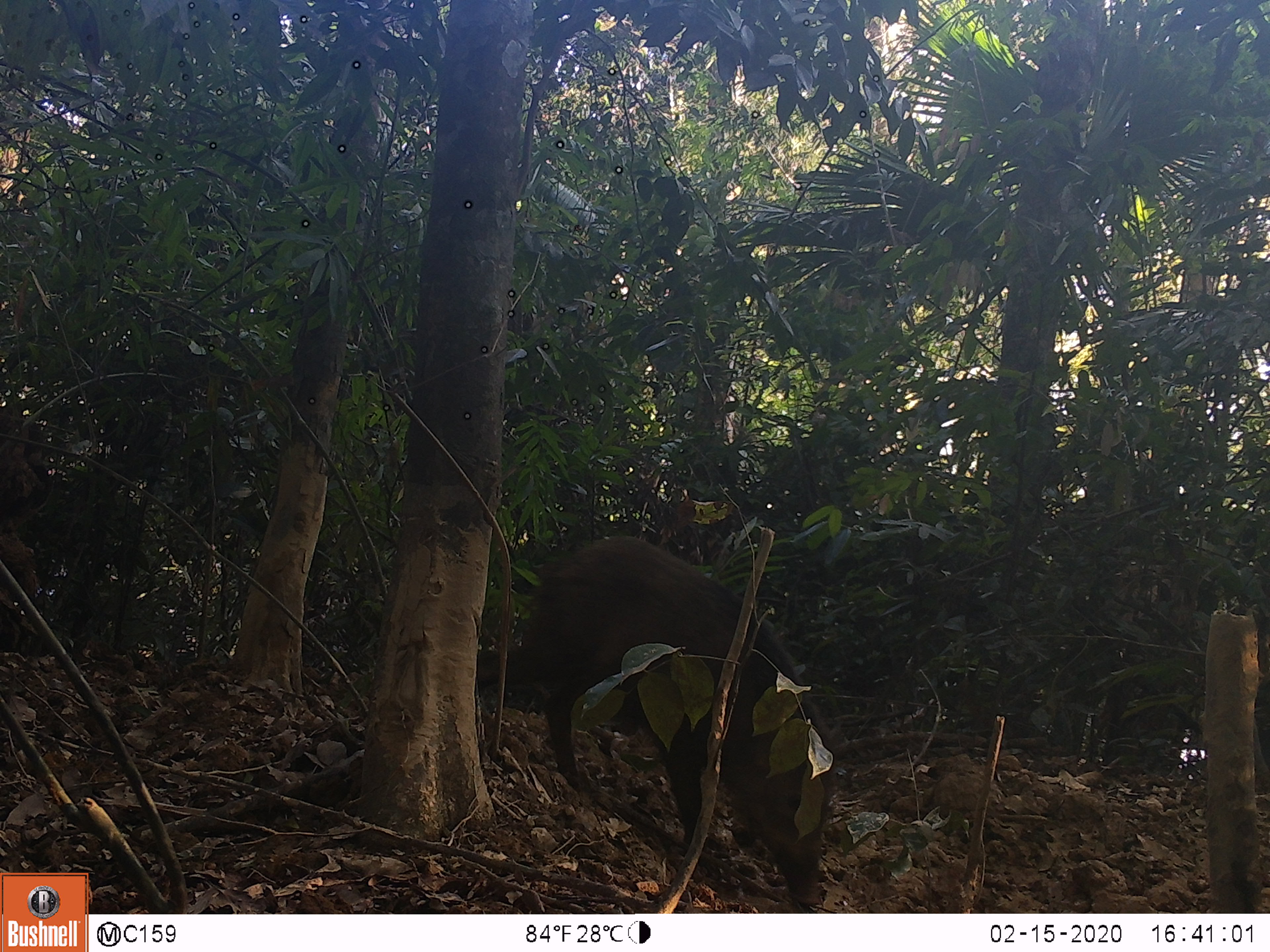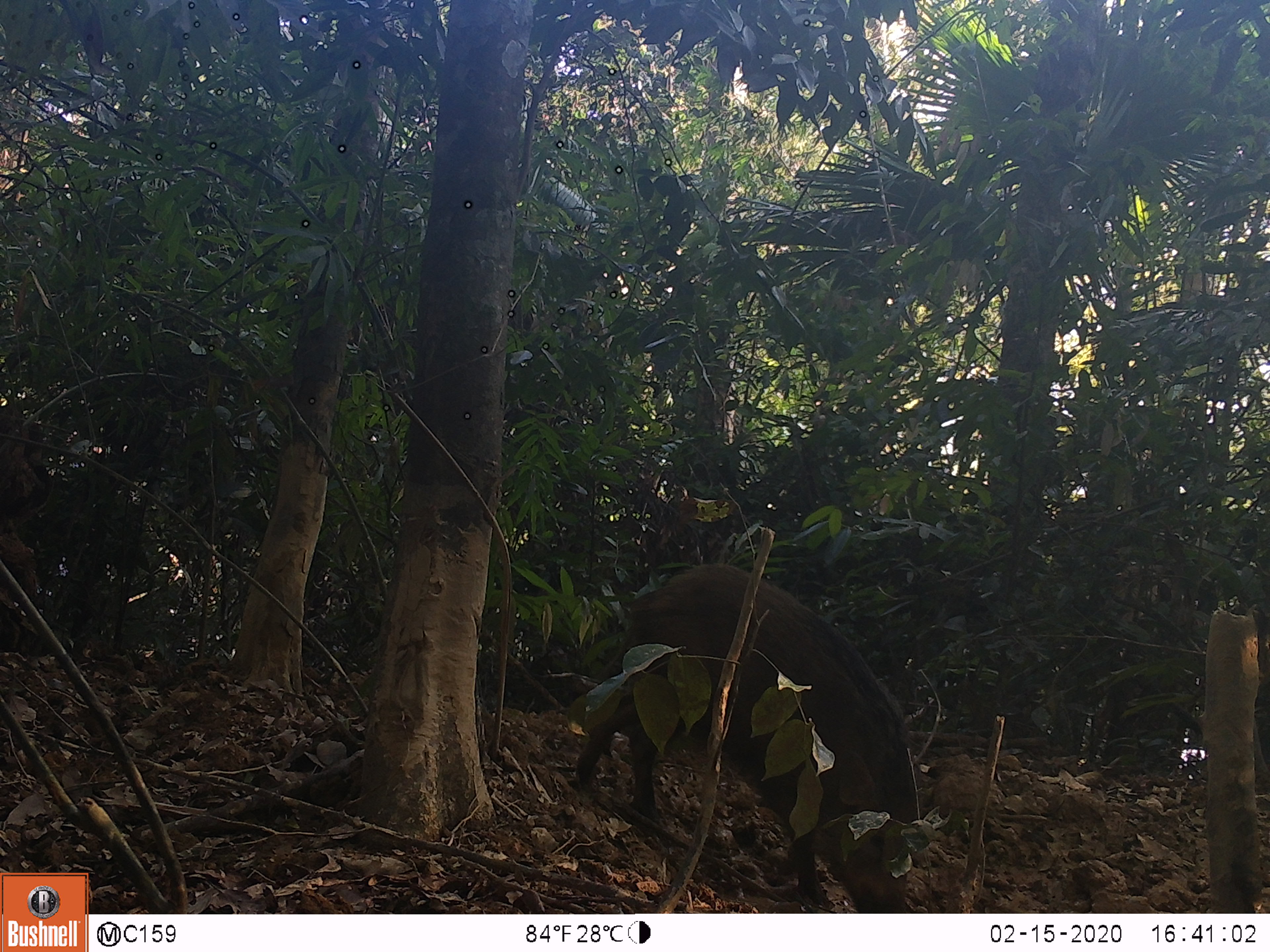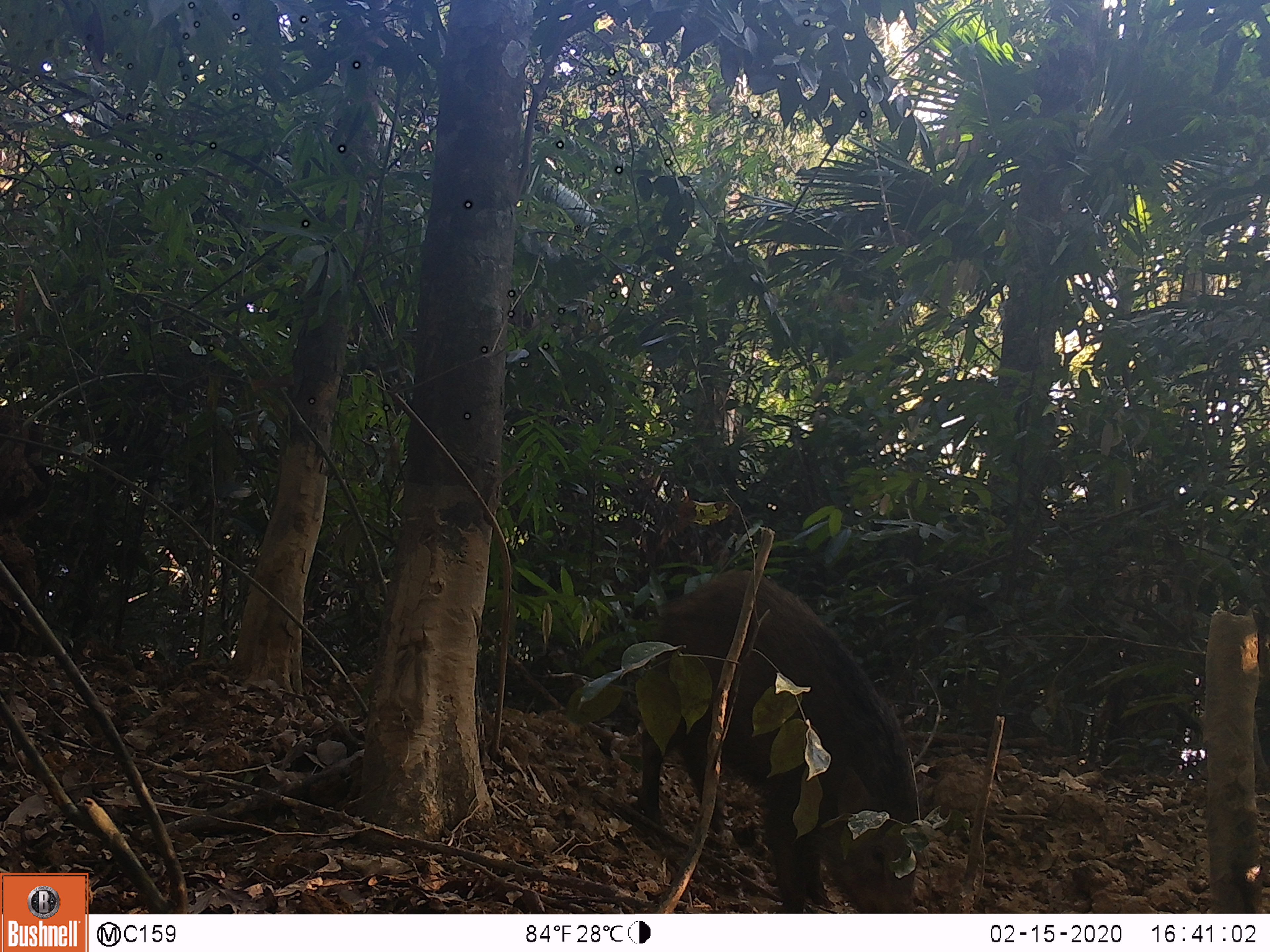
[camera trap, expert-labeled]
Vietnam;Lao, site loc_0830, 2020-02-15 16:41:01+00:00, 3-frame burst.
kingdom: Animalia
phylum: Chordata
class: Mammalia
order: Artiodactyla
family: Suidae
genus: Sus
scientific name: Sus scrofa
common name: eurasian wild pig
Eurasian wild pig (Sus scrofa). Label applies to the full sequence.